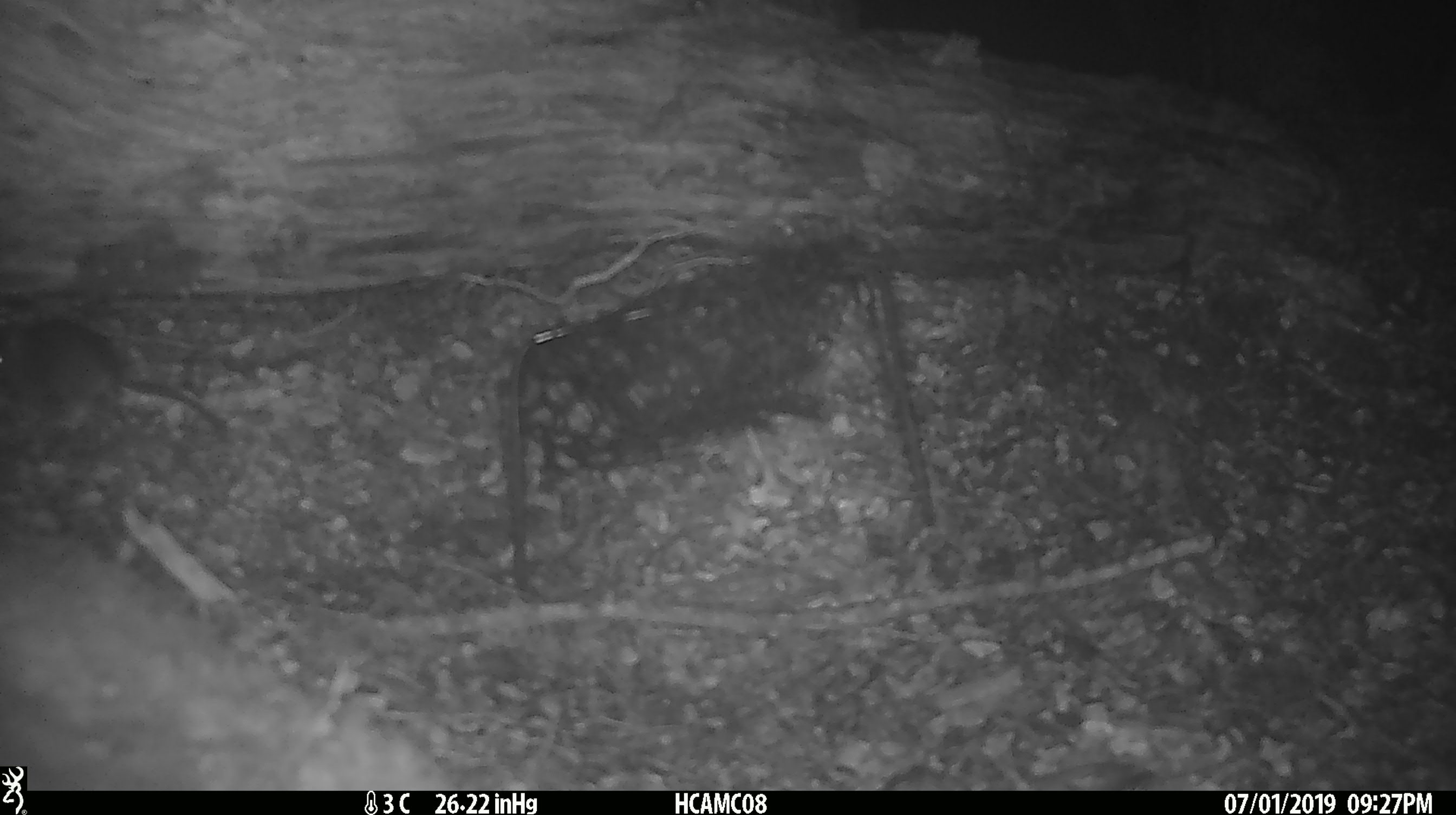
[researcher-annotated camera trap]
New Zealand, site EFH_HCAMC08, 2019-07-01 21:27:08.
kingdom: Animalia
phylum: Chordata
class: Mammalia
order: Rodentia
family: Muridae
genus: Mus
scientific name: Mus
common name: mouse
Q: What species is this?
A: Mouse (Mus).